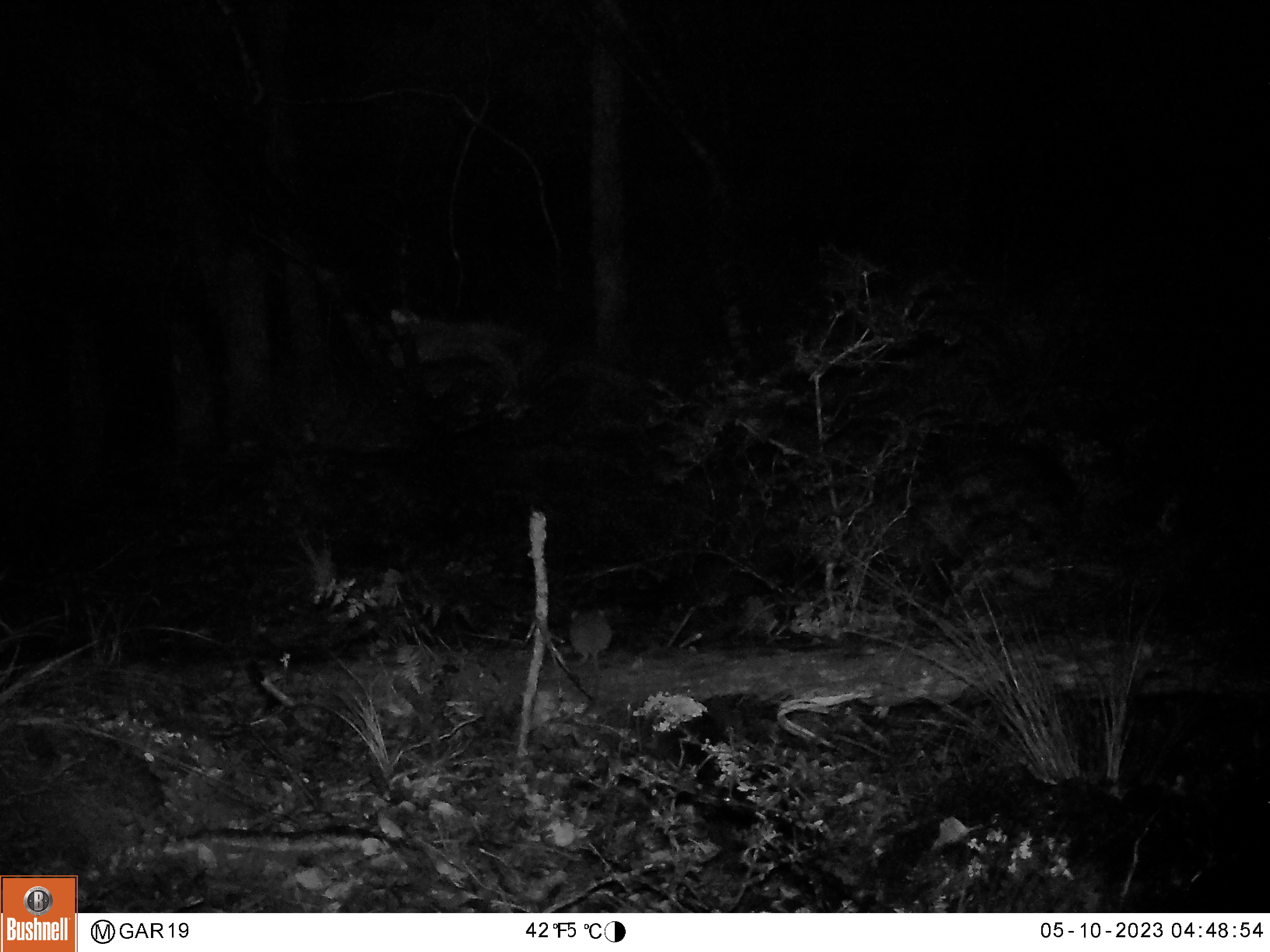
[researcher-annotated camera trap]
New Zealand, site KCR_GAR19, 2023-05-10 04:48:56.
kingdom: Animalia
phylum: Chordata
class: Mammalia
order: Rodentia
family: Muridae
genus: Rattus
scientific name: Rattus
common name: rat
Rat (Rattus).